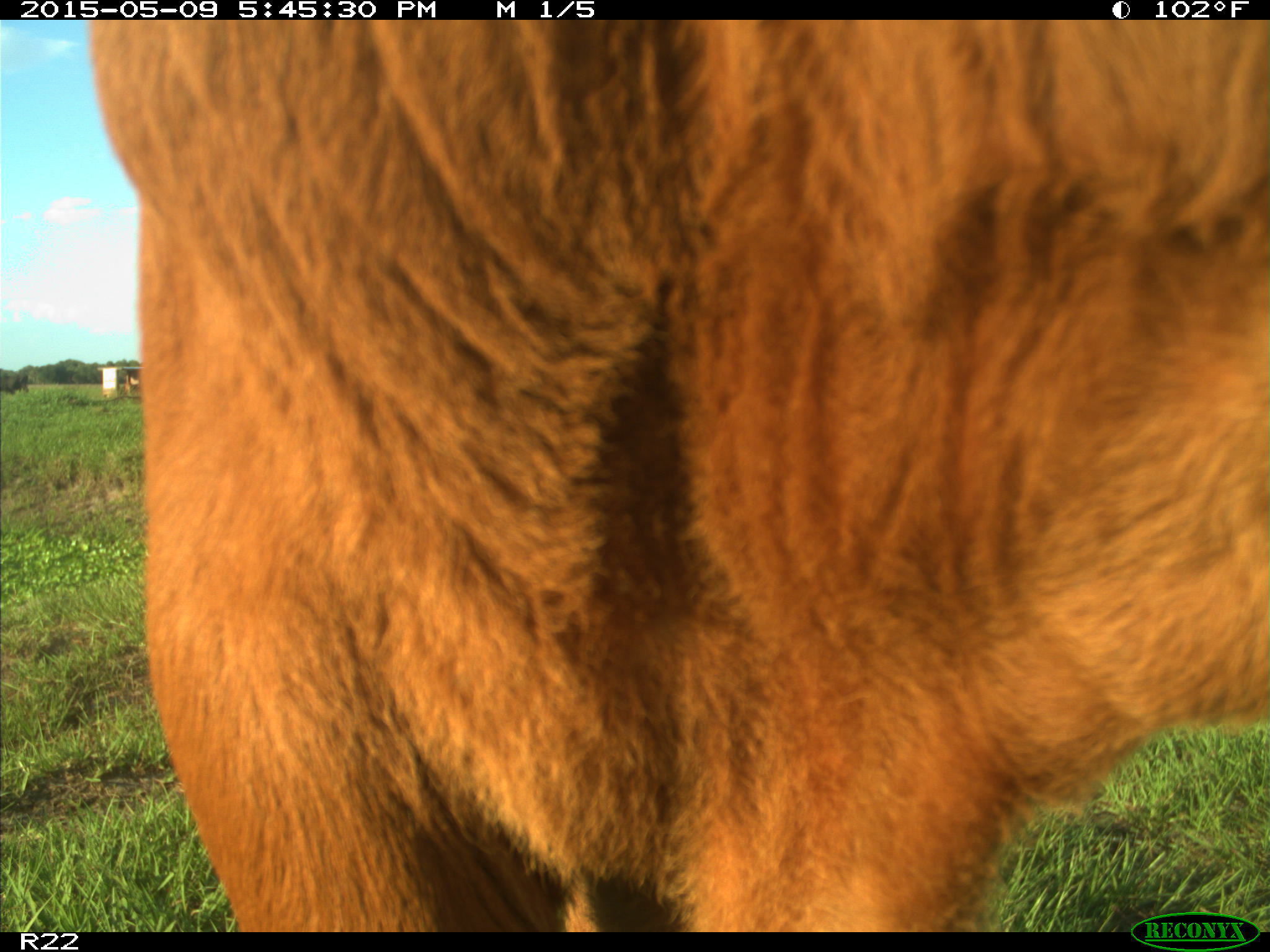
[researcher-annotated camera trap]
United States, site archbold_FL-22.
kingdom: Animalia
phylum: Chordata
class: Mammalia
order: Artiodactyla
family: Bovidae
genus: Bos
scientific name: Bos taurus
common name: domestic cow